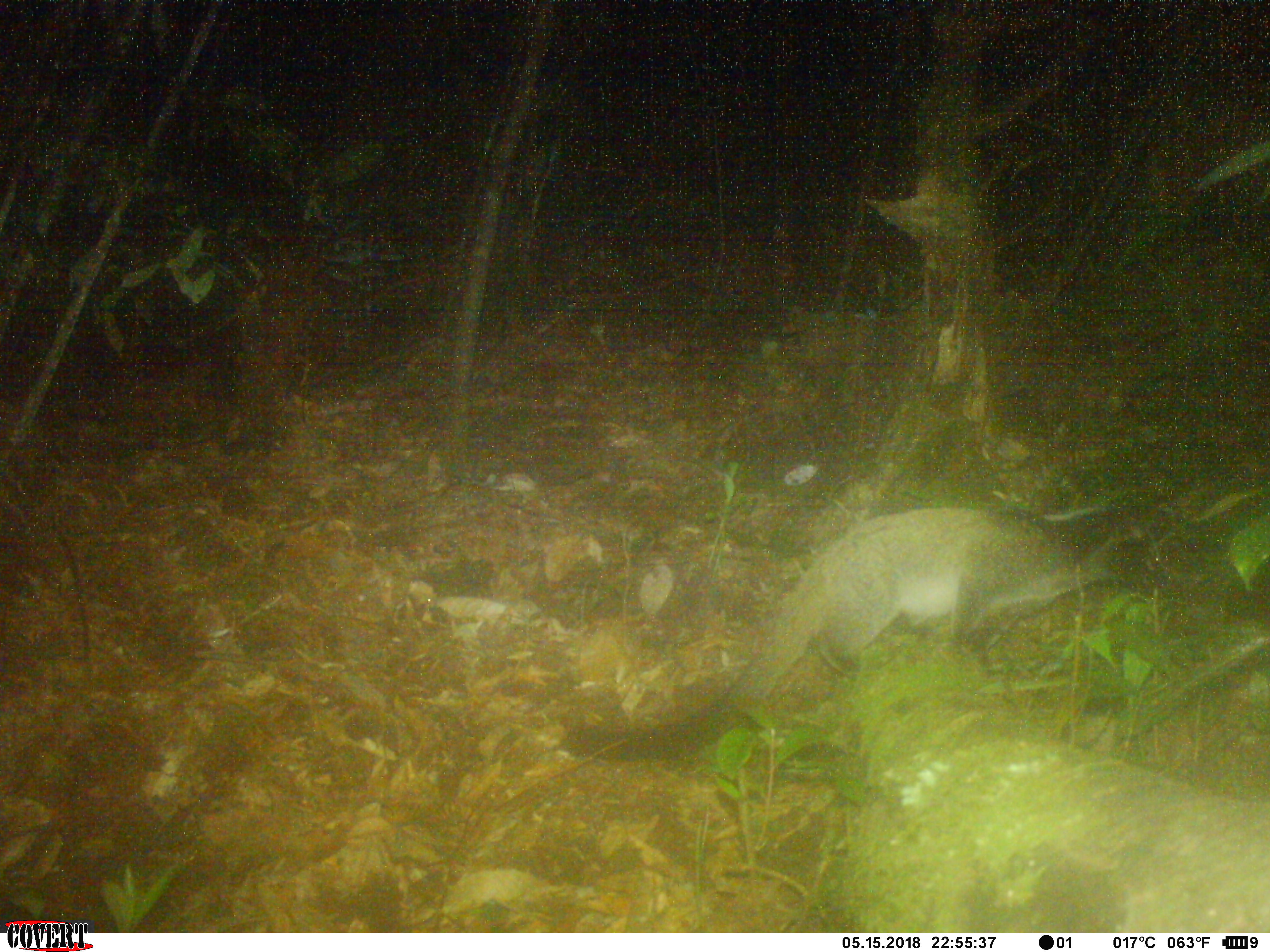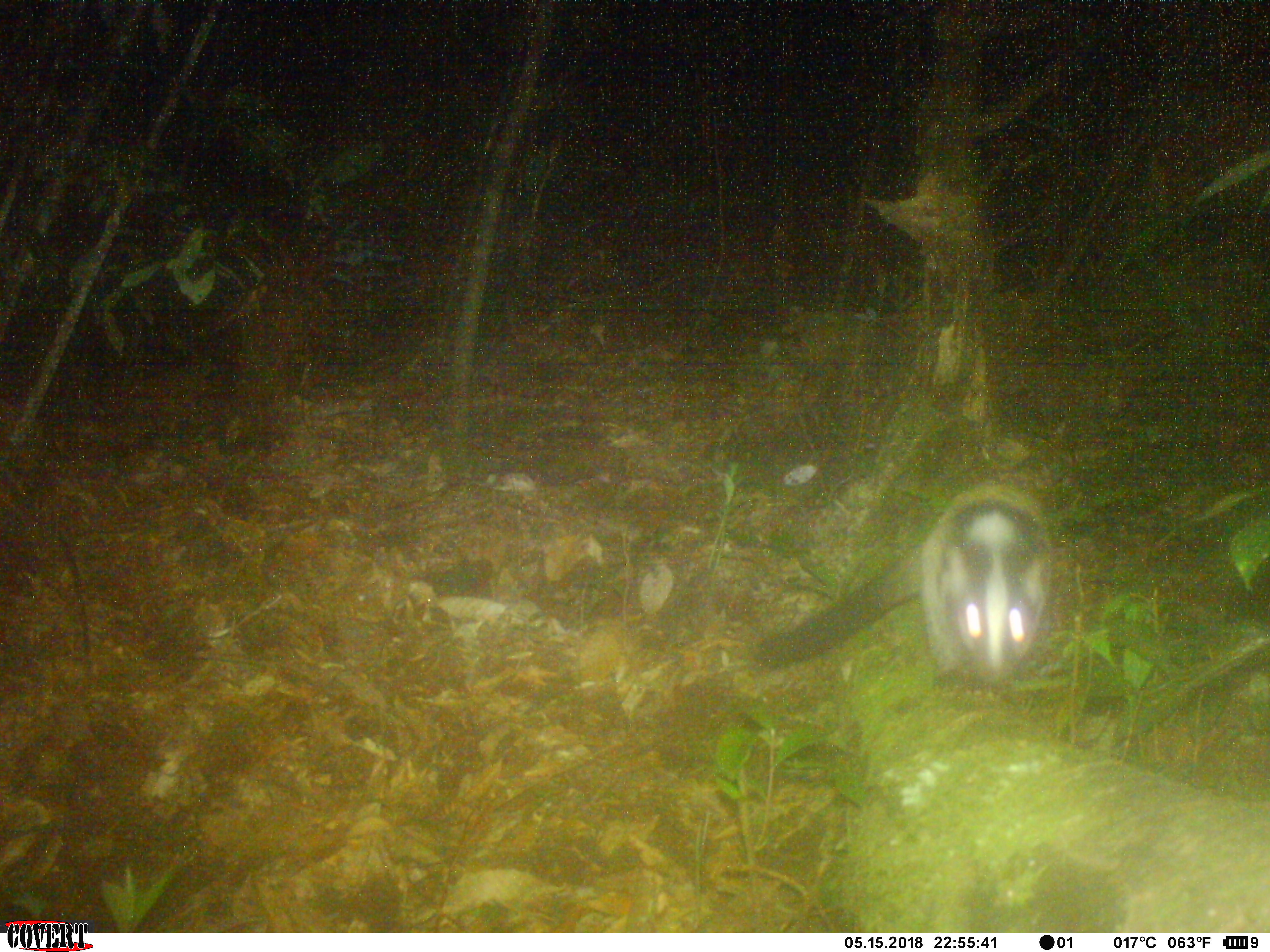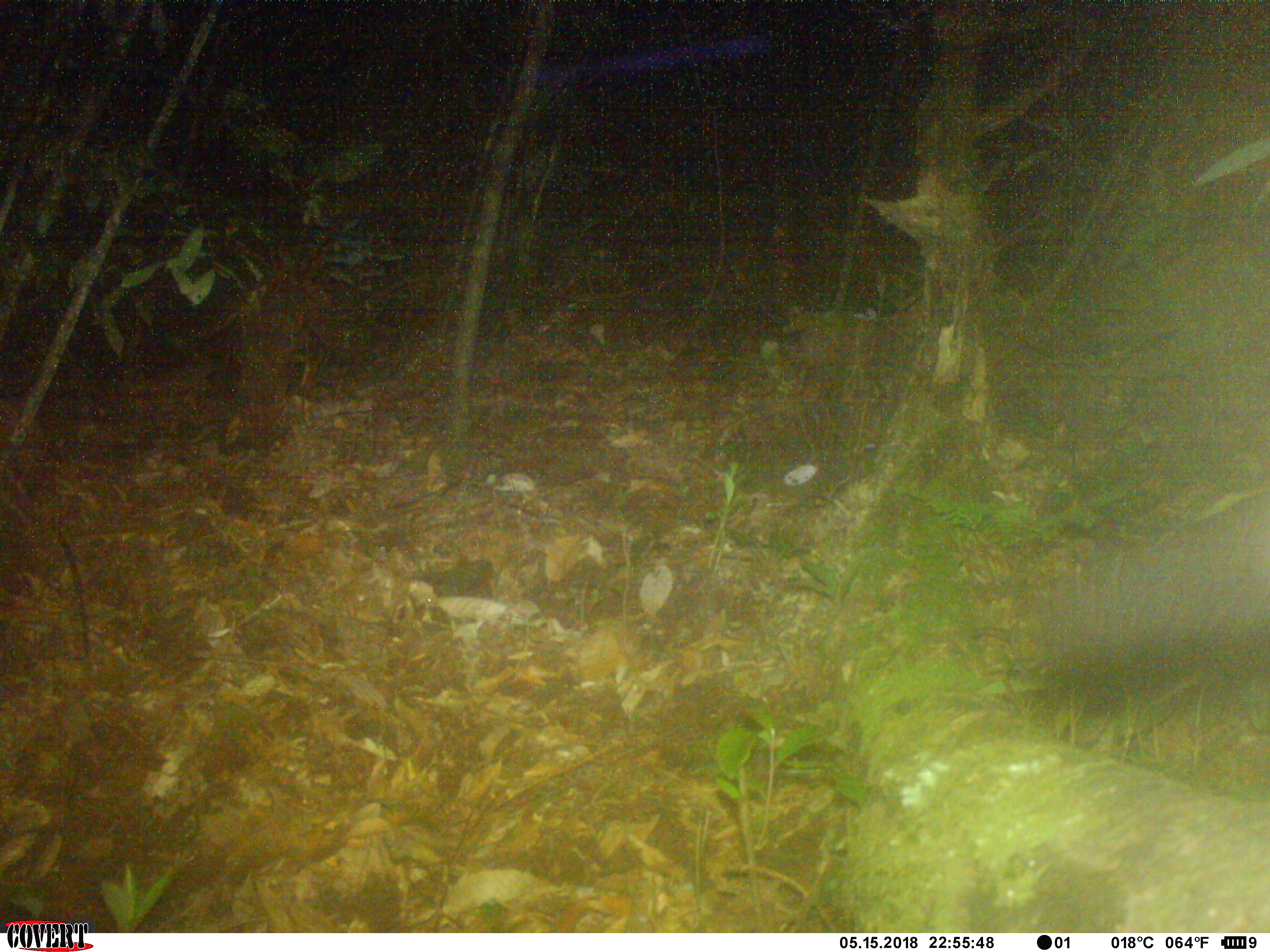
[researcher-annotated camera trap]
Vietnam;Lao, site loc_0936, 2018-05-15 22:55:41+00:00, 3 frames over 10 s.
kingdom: Animalia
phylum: Chordata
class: Mammalia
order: Carnivora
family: Viverridae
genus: Paguma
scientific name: Paguma larvata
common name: masked palm civet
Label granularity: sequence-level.